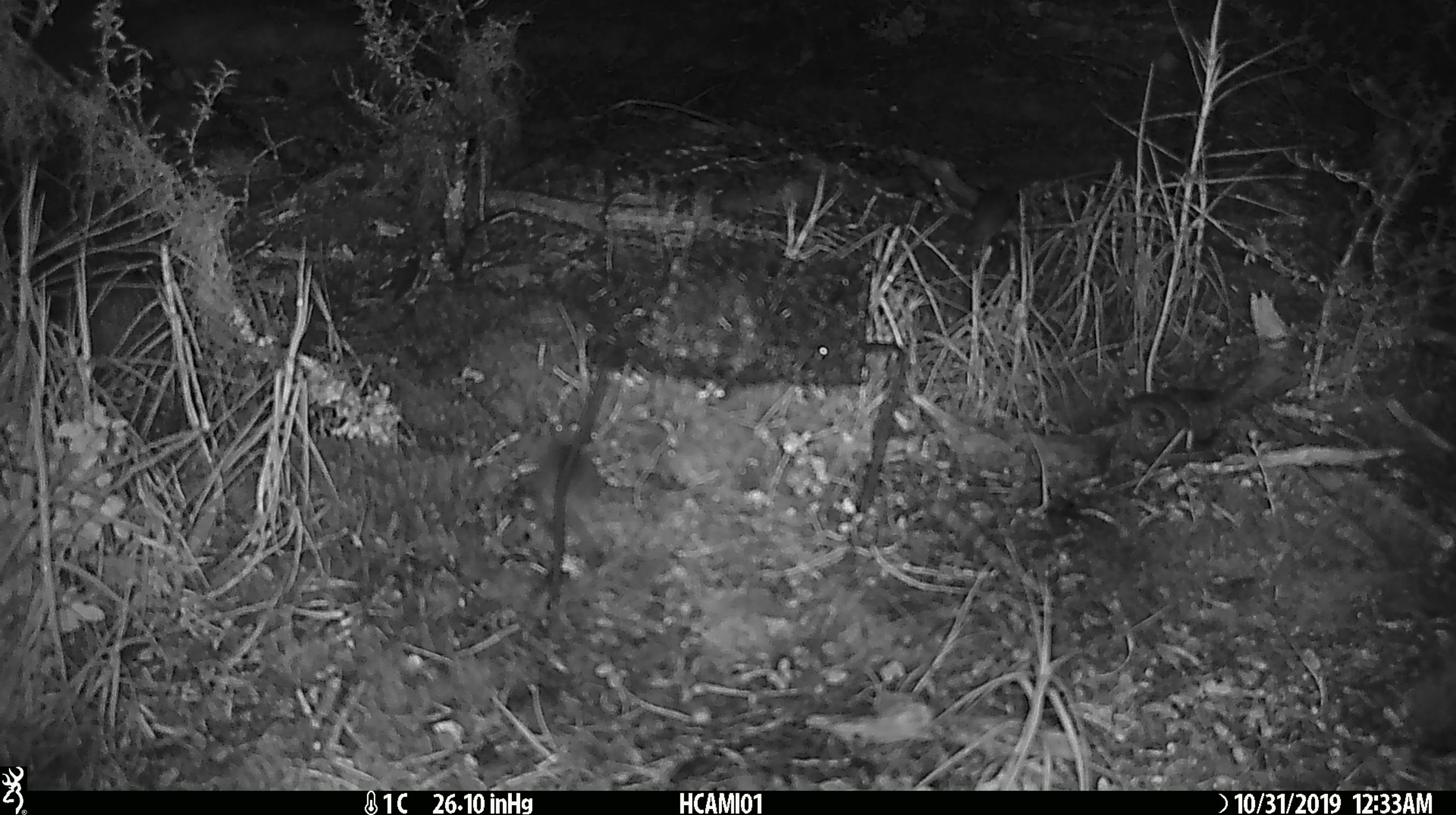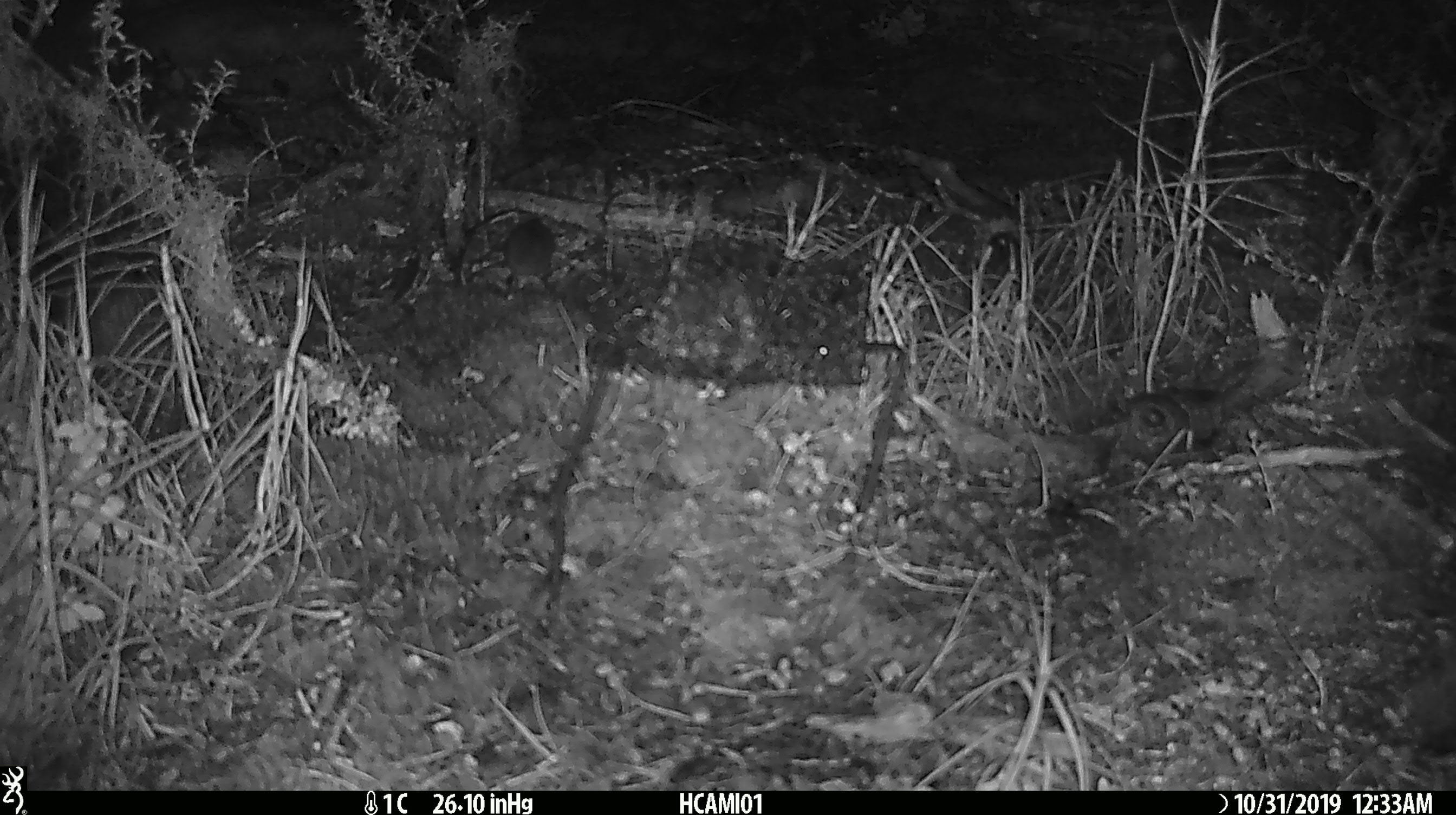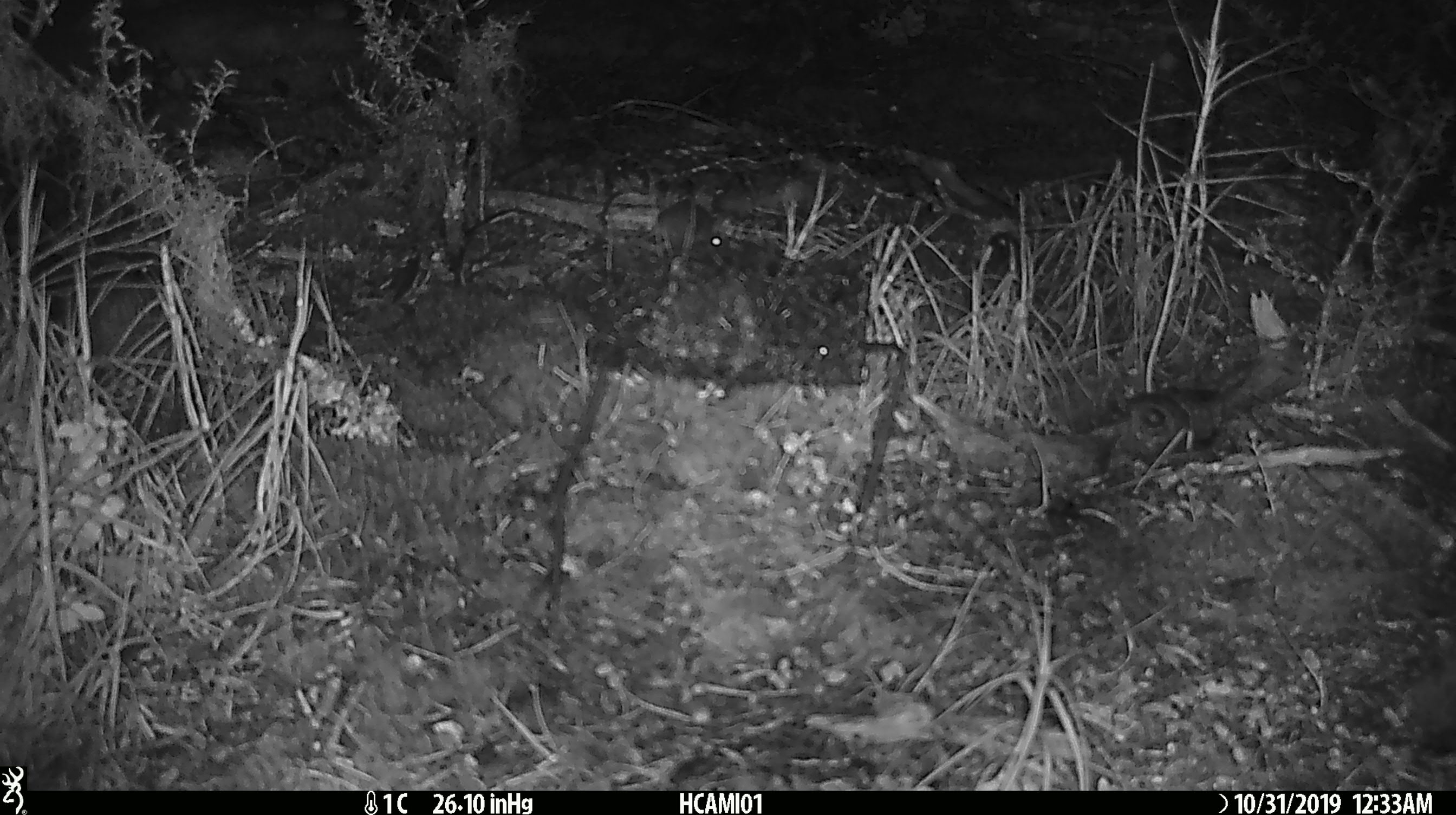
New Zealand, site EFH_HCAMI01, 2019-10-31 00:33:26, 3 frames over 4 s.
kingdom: Animalia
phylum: Chordata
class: Mammalia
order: Rodentia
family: Muridae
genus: Mus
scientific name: Mus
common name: mouse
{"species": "mouse (Mus)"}